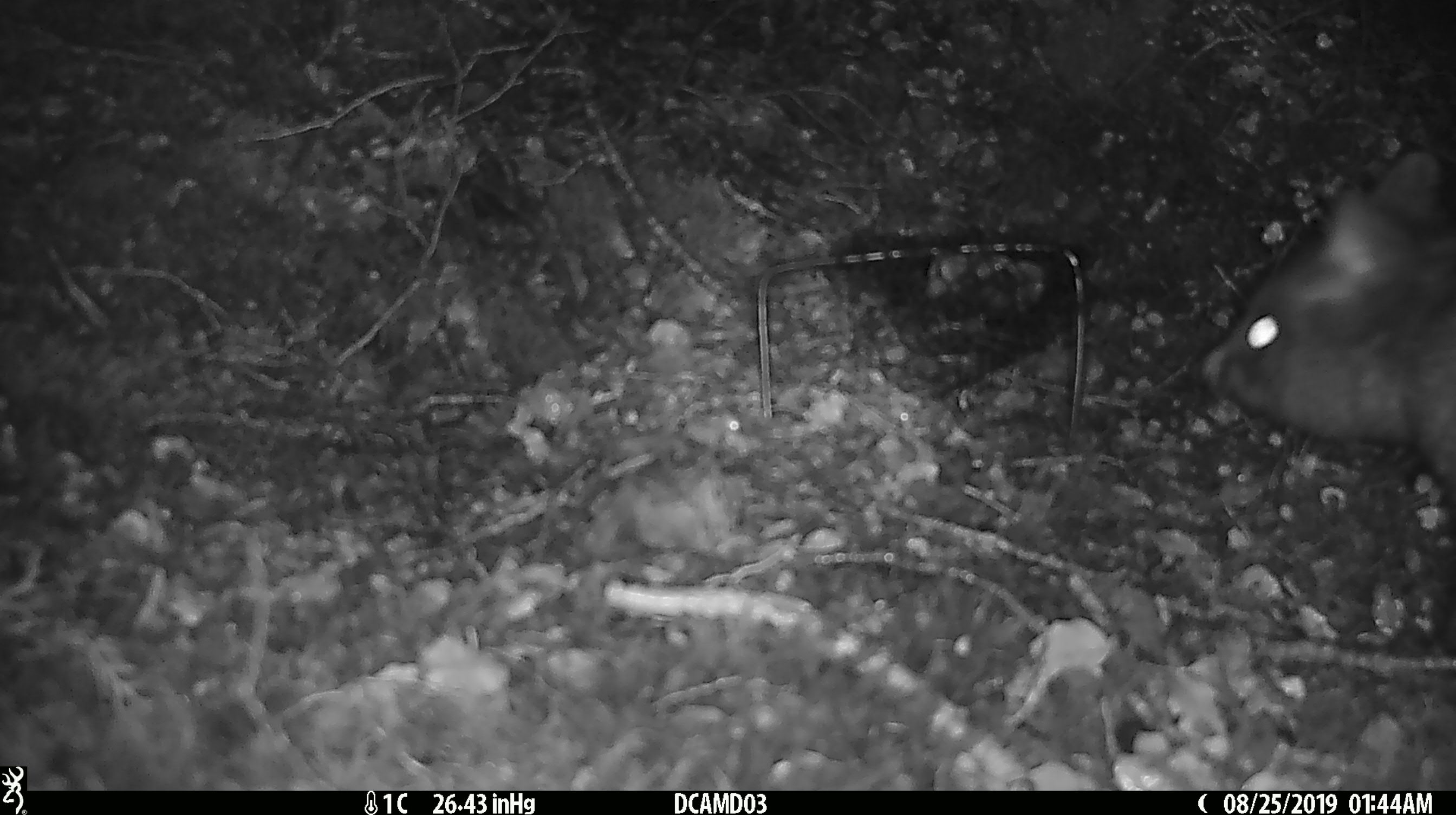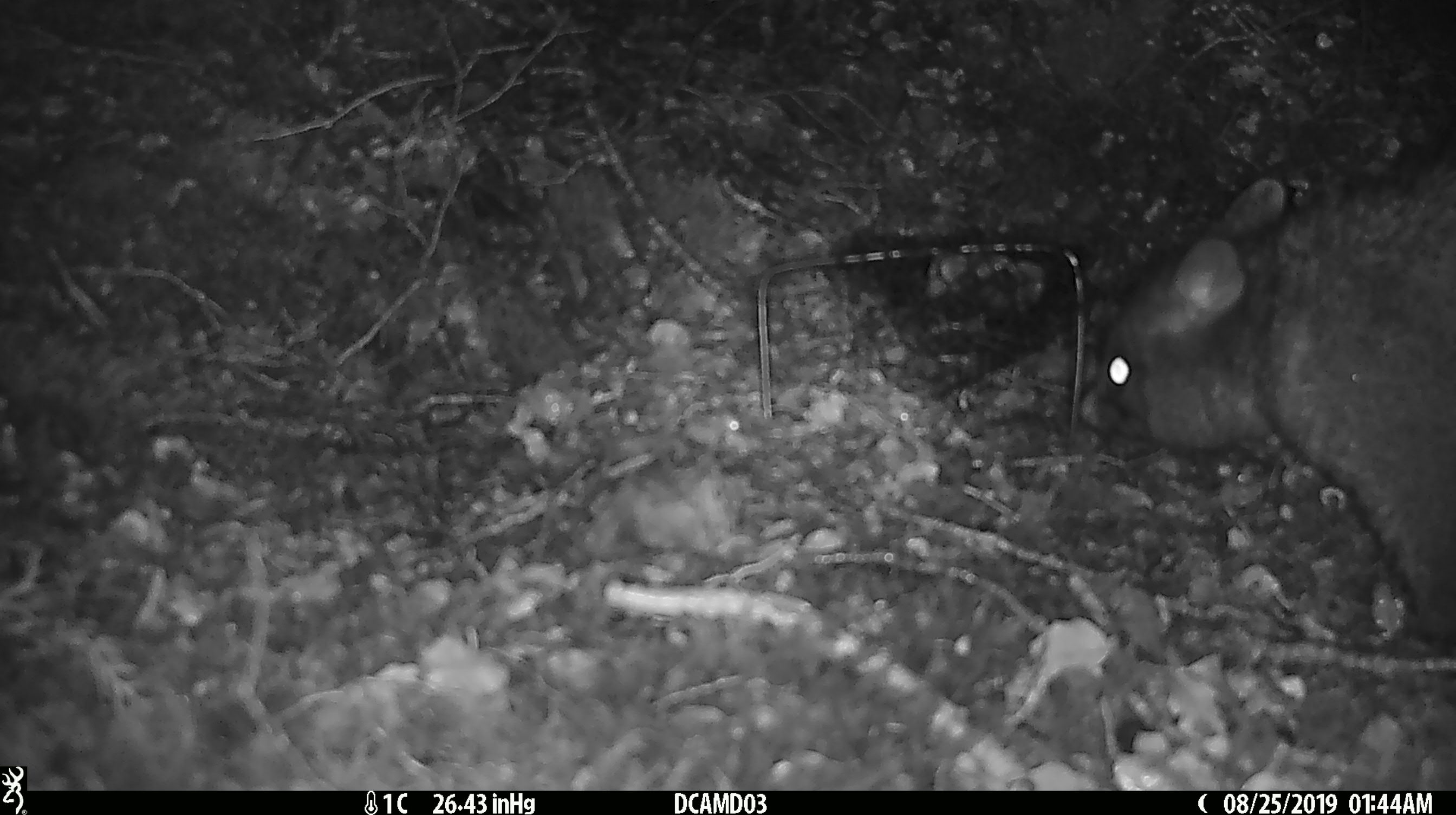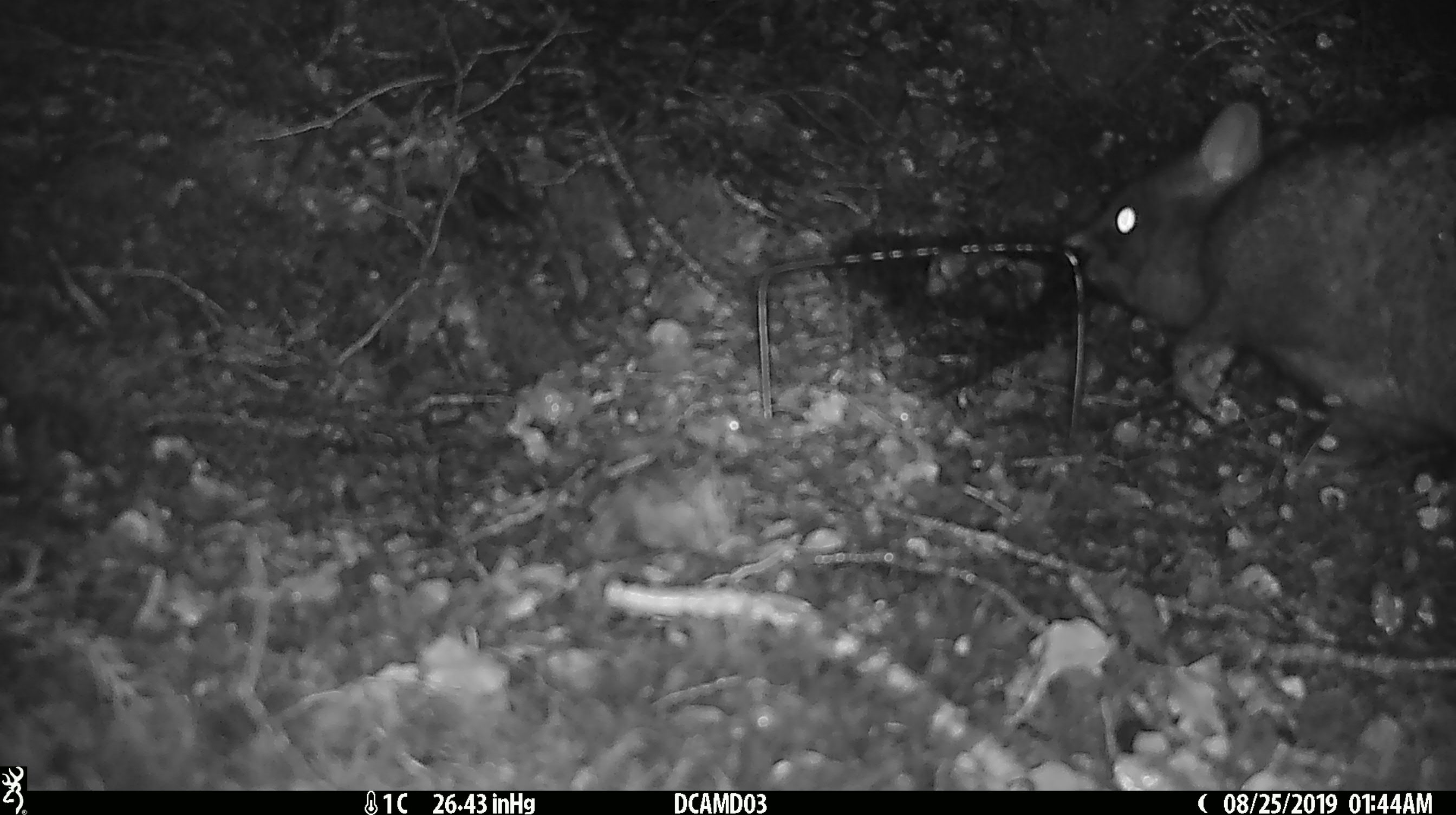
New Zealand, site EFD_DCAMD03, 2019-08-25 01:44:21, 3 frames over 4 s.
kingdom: Animalia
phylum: Chordata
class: Mammalia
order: Diprotodontia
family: Phalangeridae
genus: Trichosurus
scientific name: Trichosurus vulpecula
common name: common brushtail possum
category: possum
Possum (common brushtail possum) (Trichosurus vulpecula).